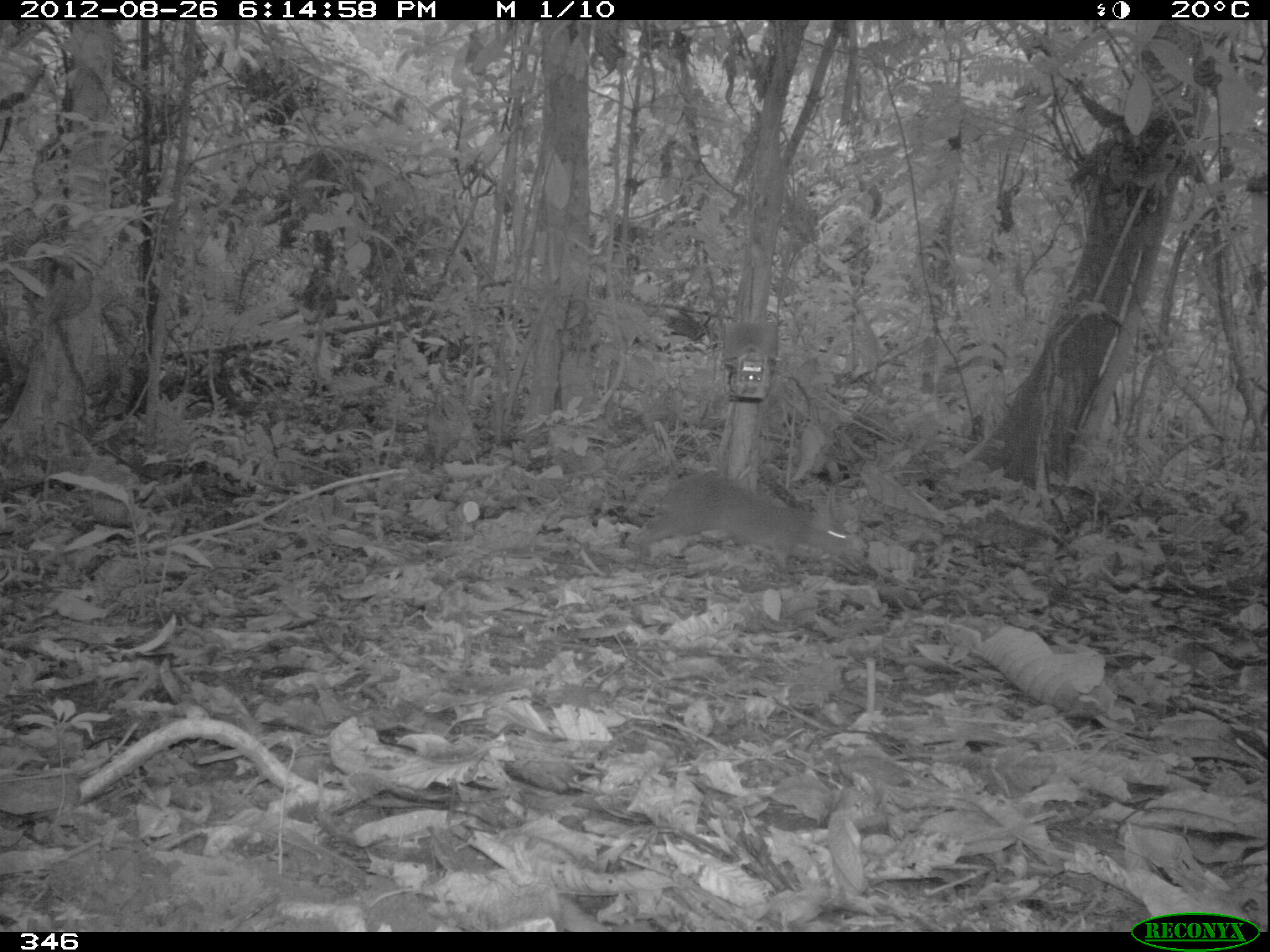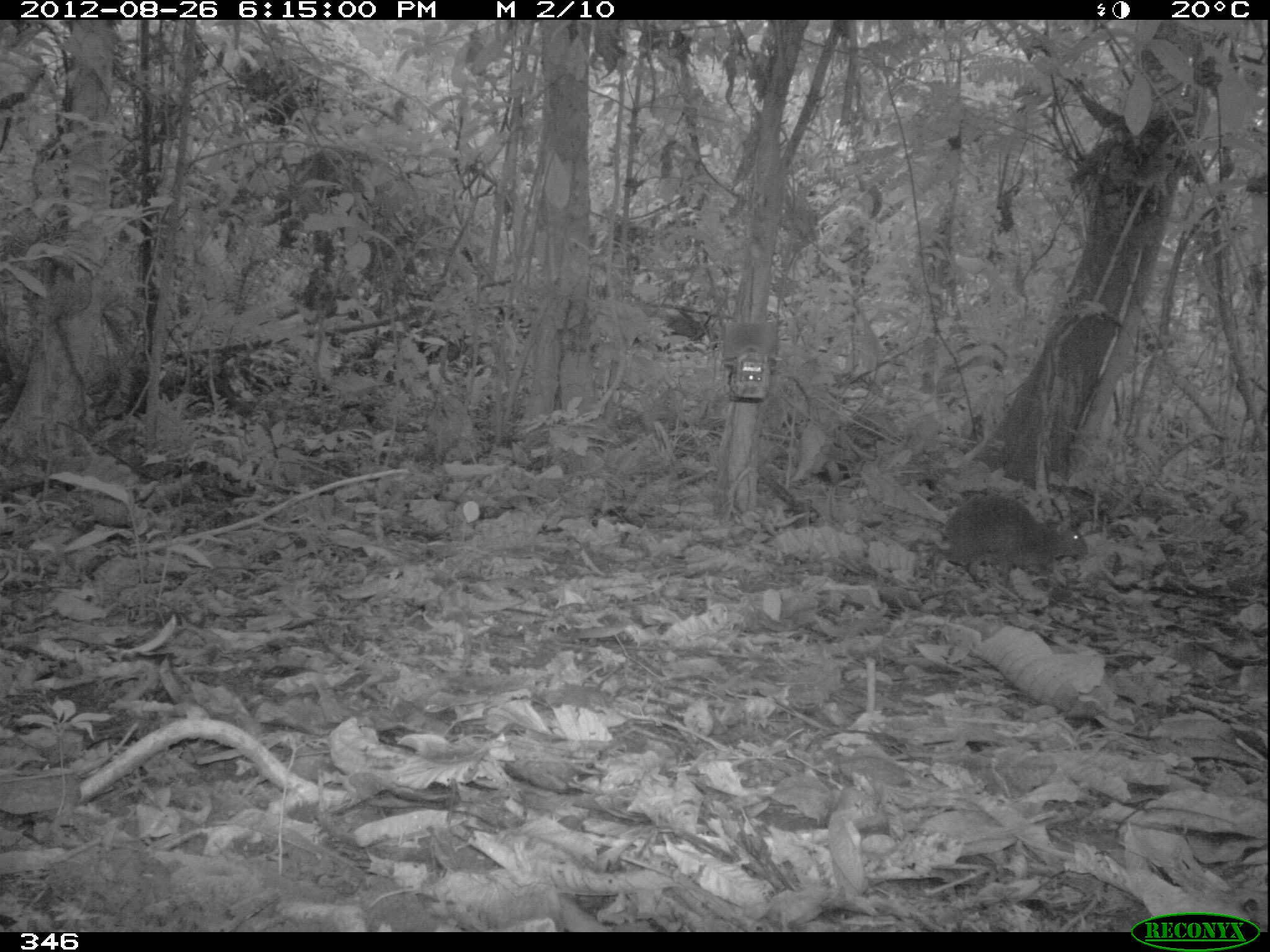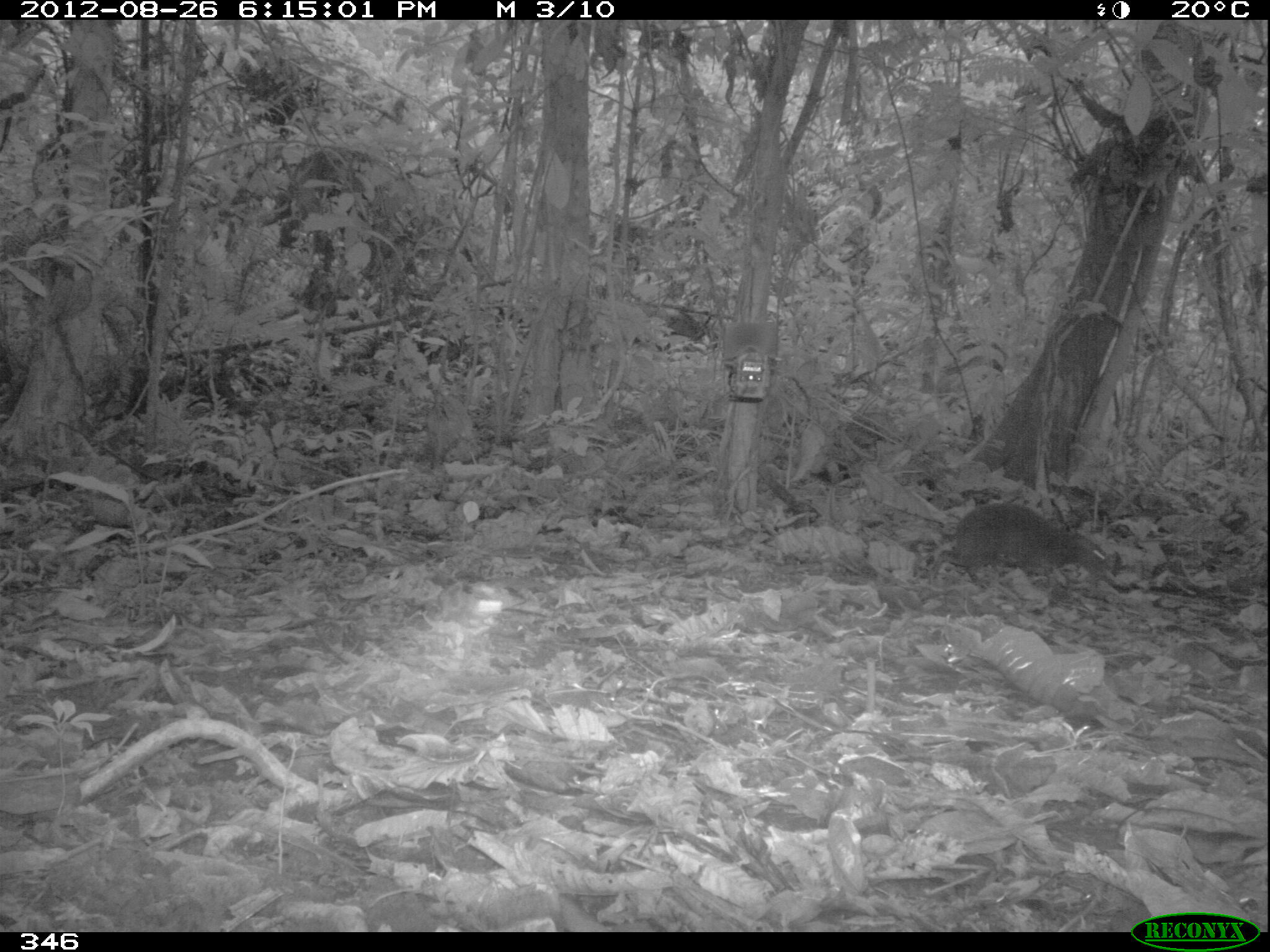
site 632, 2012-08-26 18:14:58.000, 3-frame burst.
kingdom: Animalia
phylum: Chordata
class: Mammalia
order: Rodentia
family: Dasyproctidae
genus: Dasyprocta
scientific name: Dasyprocta punctata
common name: central american agouti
Dasyprocta punctata (central american agouti).